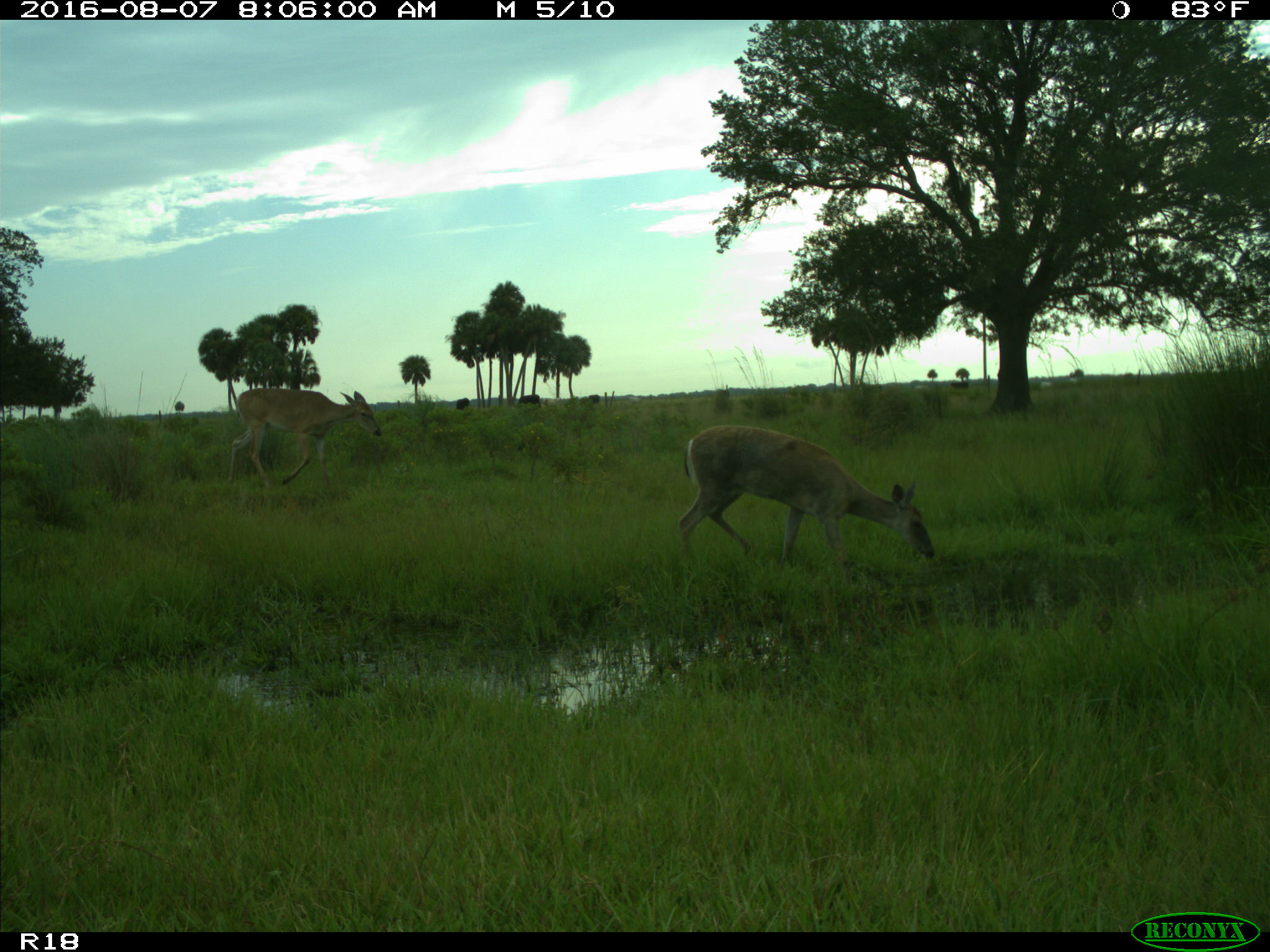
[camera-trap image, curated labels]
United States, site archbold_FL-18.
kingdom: Animalia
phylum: Chordata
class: Mammalia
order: Artiodactyla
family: Bovidae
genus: Bos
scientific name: Bos taurus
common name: domestic cow